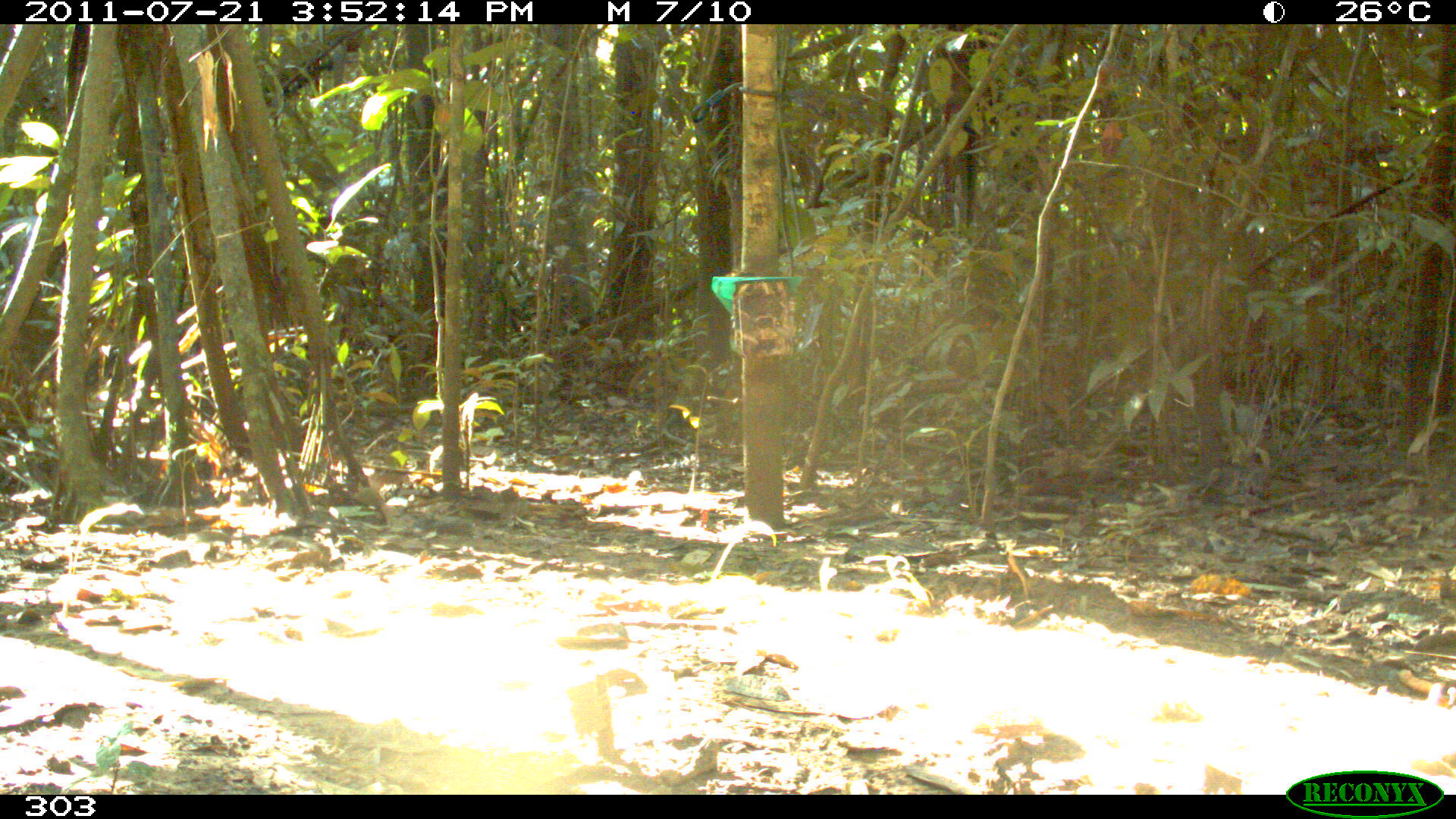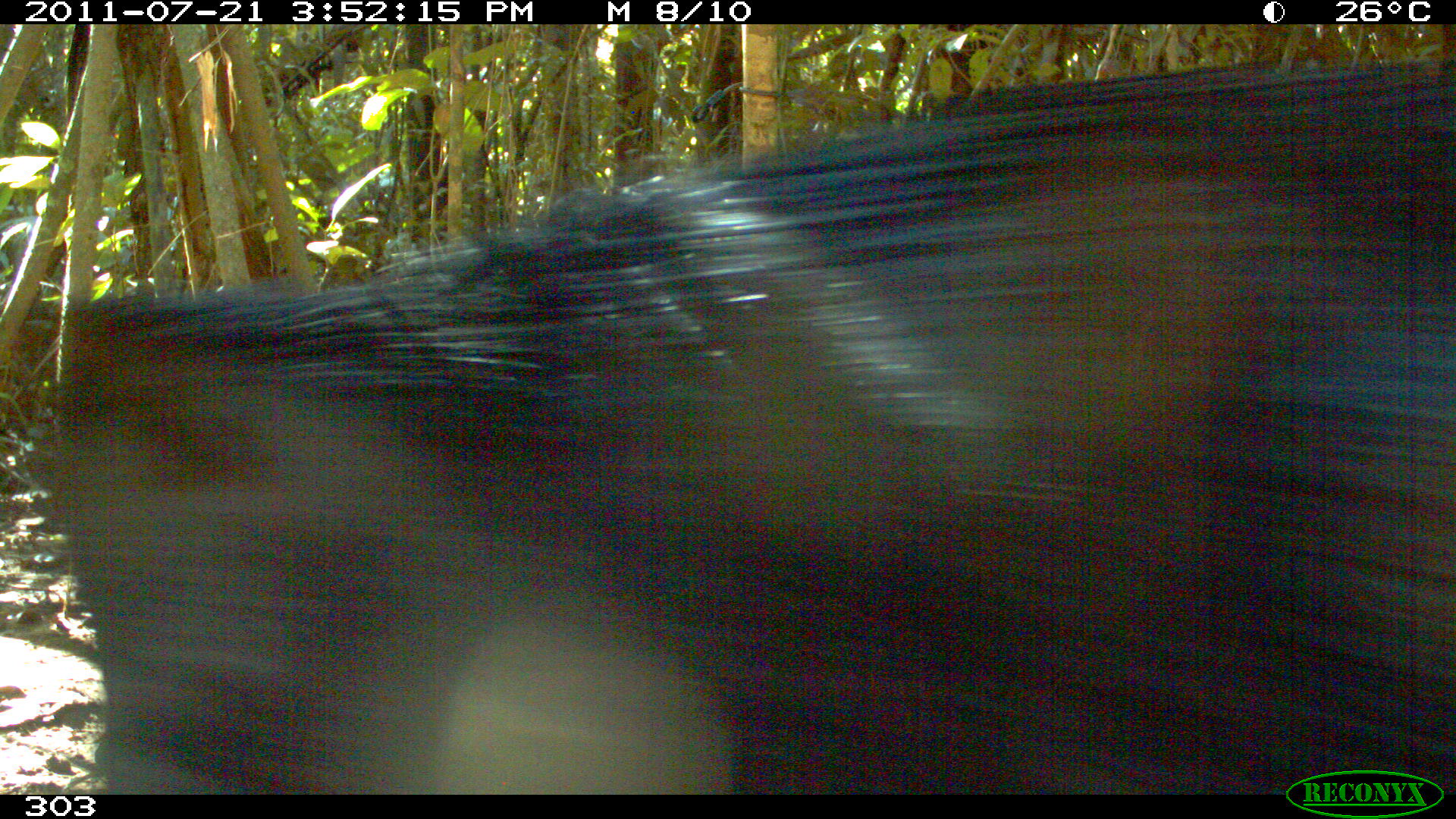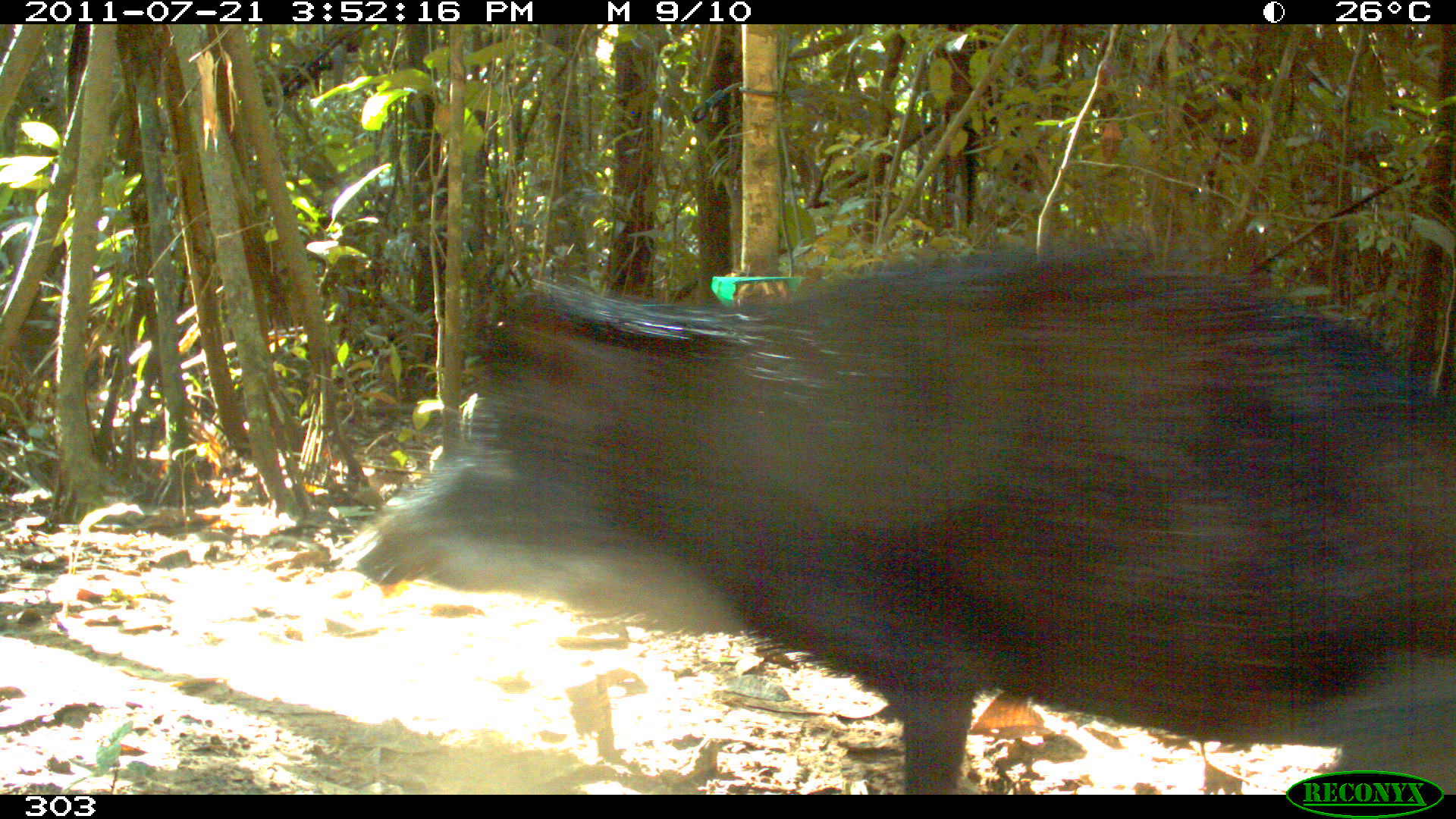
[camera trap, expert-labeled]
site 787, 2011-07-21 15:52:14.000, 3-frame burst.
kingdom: Animalia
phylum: Chordata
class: Mammalia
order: Artiodactyla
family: Tayassuidae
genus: Tayassu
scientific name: Tayassu pecari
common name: white-lipped peccary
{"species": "Tayassu pecari (white-lipped peccary)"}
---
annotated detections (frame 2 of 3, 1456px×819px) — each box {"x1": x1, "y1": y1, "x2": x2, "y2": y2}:
tayassu pecari: {"x1": 27, "y1": 58, "x2": 1455, "y2": 794}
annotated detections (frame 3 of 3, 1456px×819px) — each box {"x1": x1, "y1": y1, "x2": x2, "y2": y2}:
tayassu pecari: {"x1": 350, "y1": 246, "x2": 1455, "y2": 794}